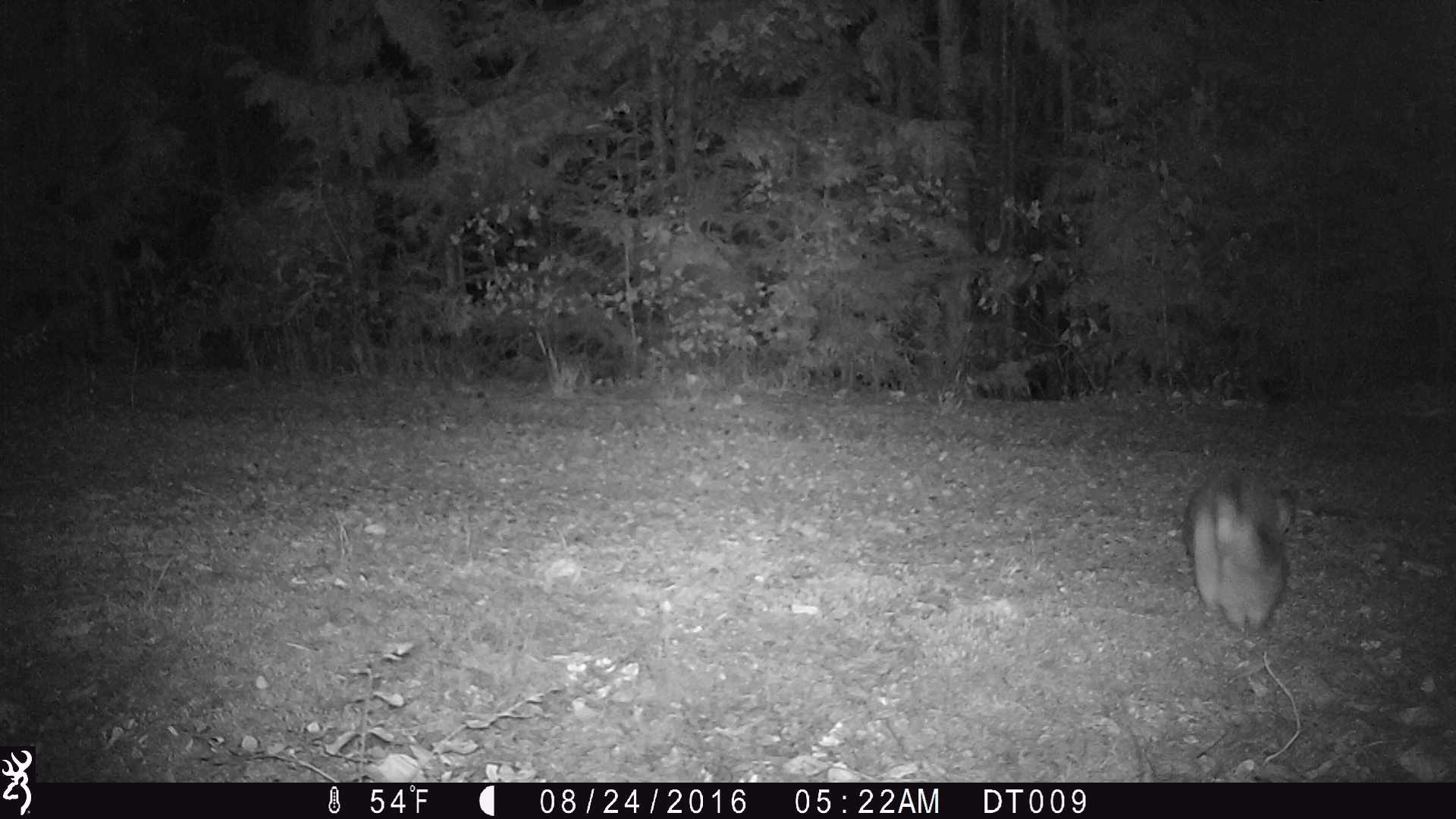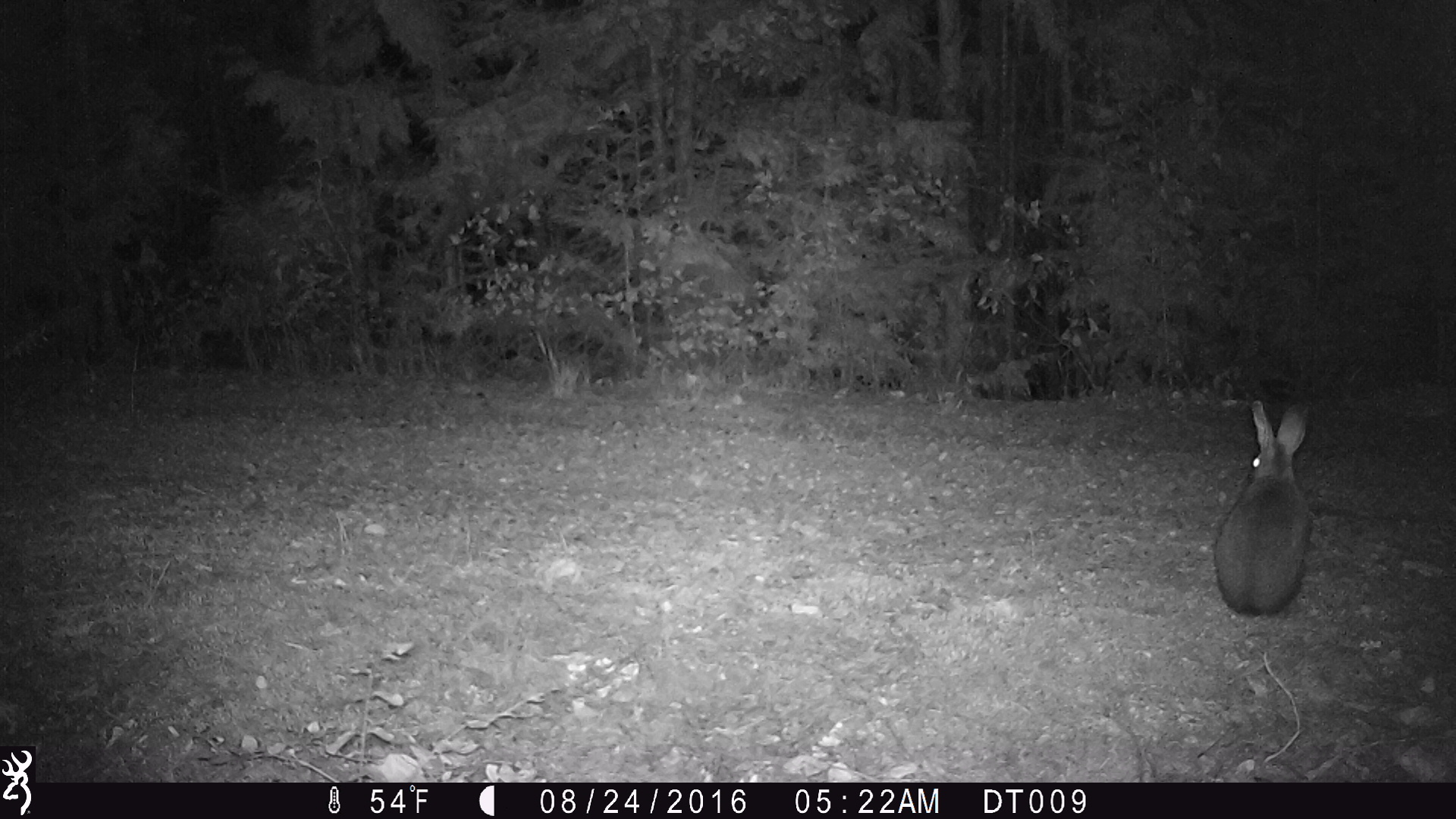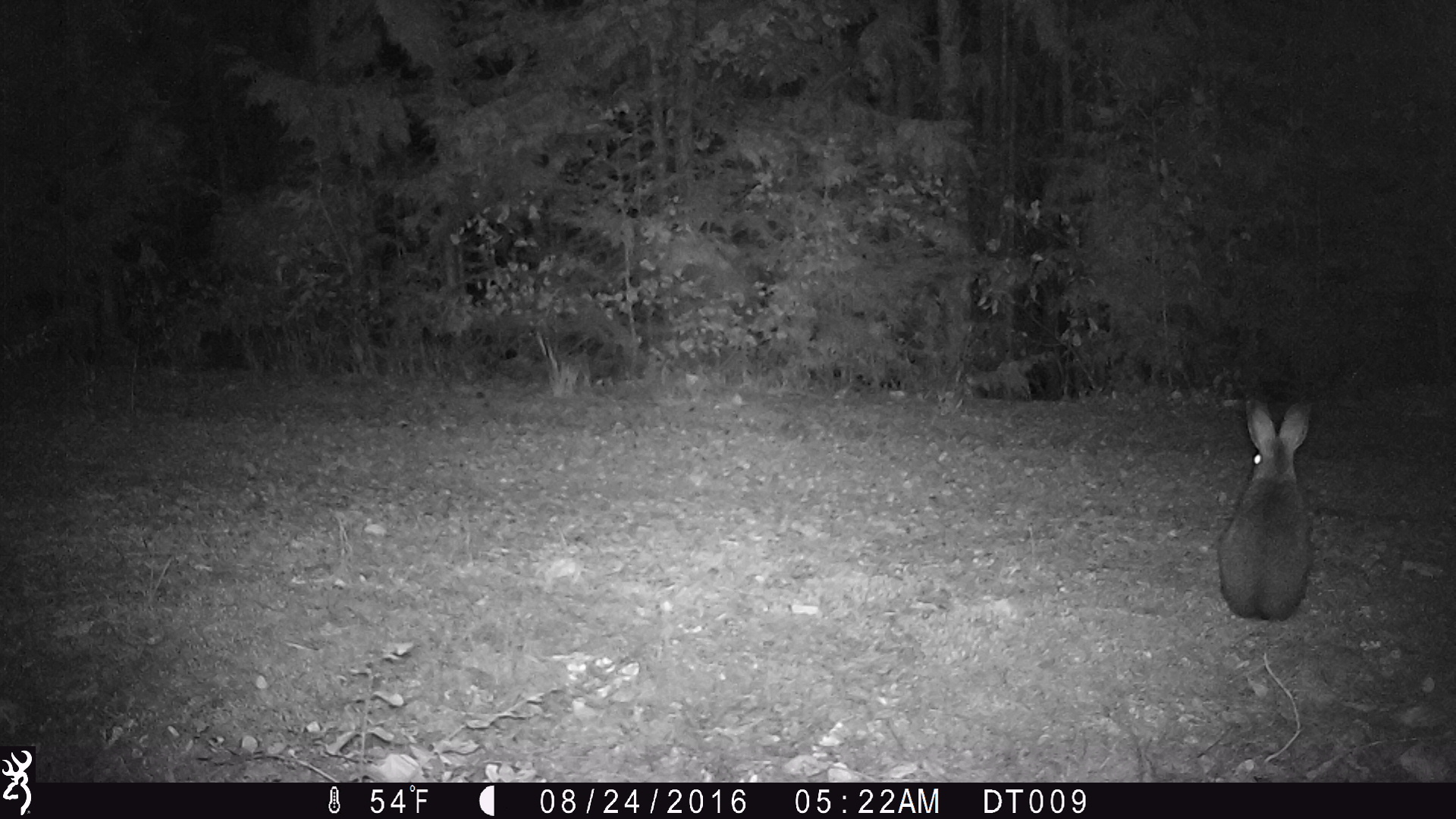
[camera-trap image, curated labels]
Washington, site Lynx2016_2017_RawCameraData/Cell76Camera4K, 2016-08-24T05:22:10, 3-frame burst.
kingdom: Animalia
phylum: Chordata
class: Mammalia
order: Lagomorpha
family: Leporidae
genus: Lepus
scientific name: Lepus americanus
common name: snowshoe hare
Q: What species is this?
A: Lepus americanus (snowshoe hare).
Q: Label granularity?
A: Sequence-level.